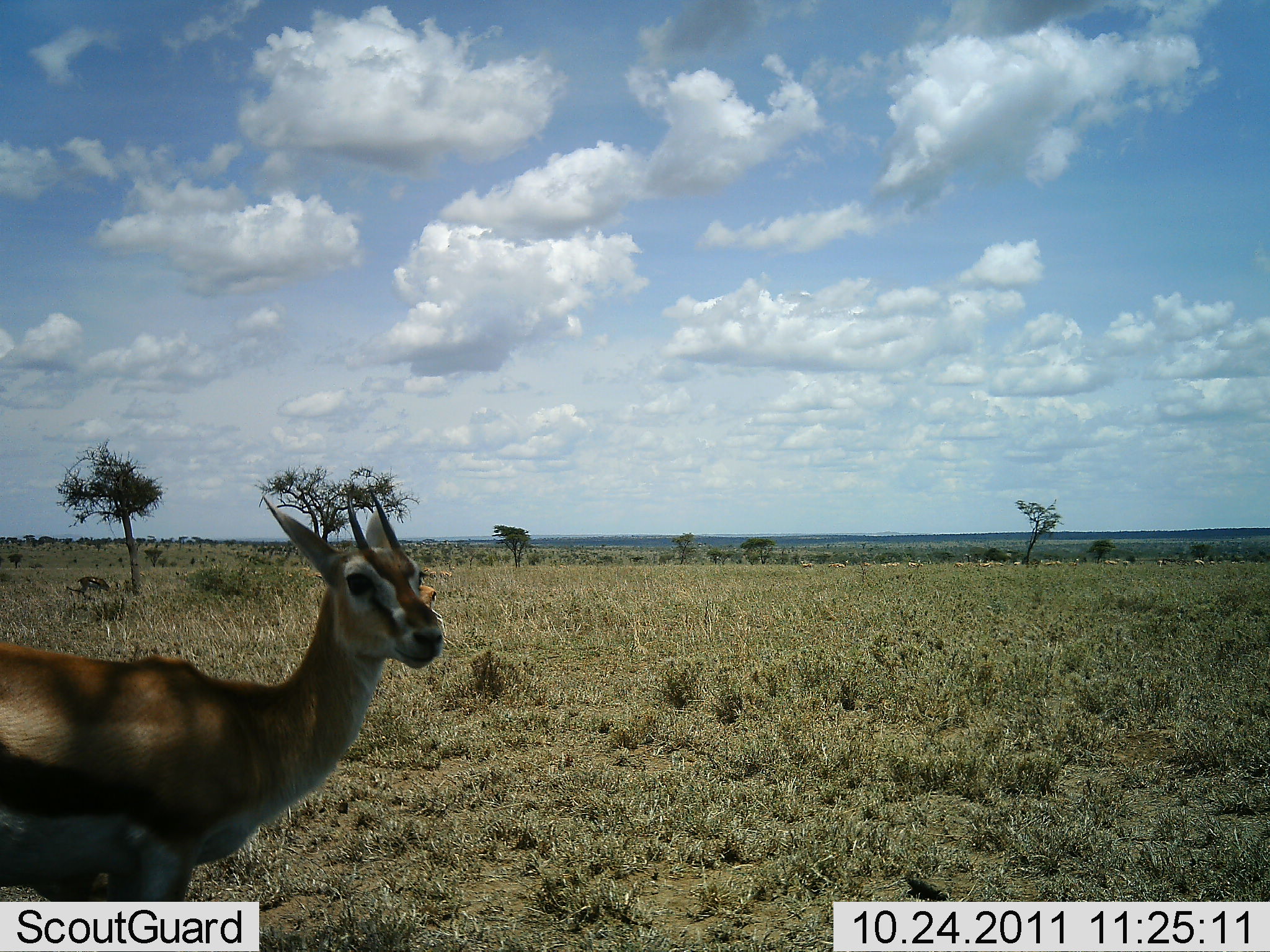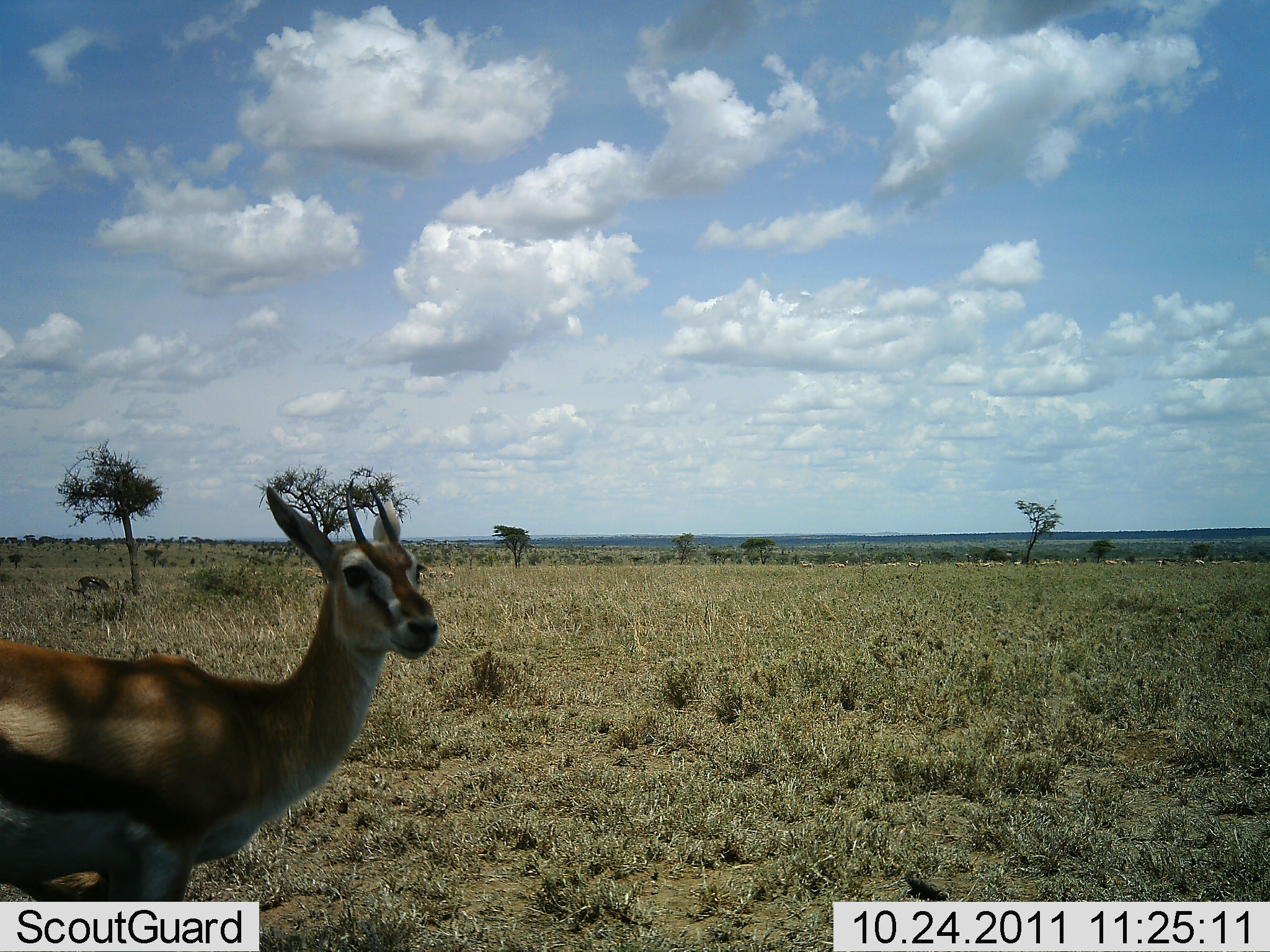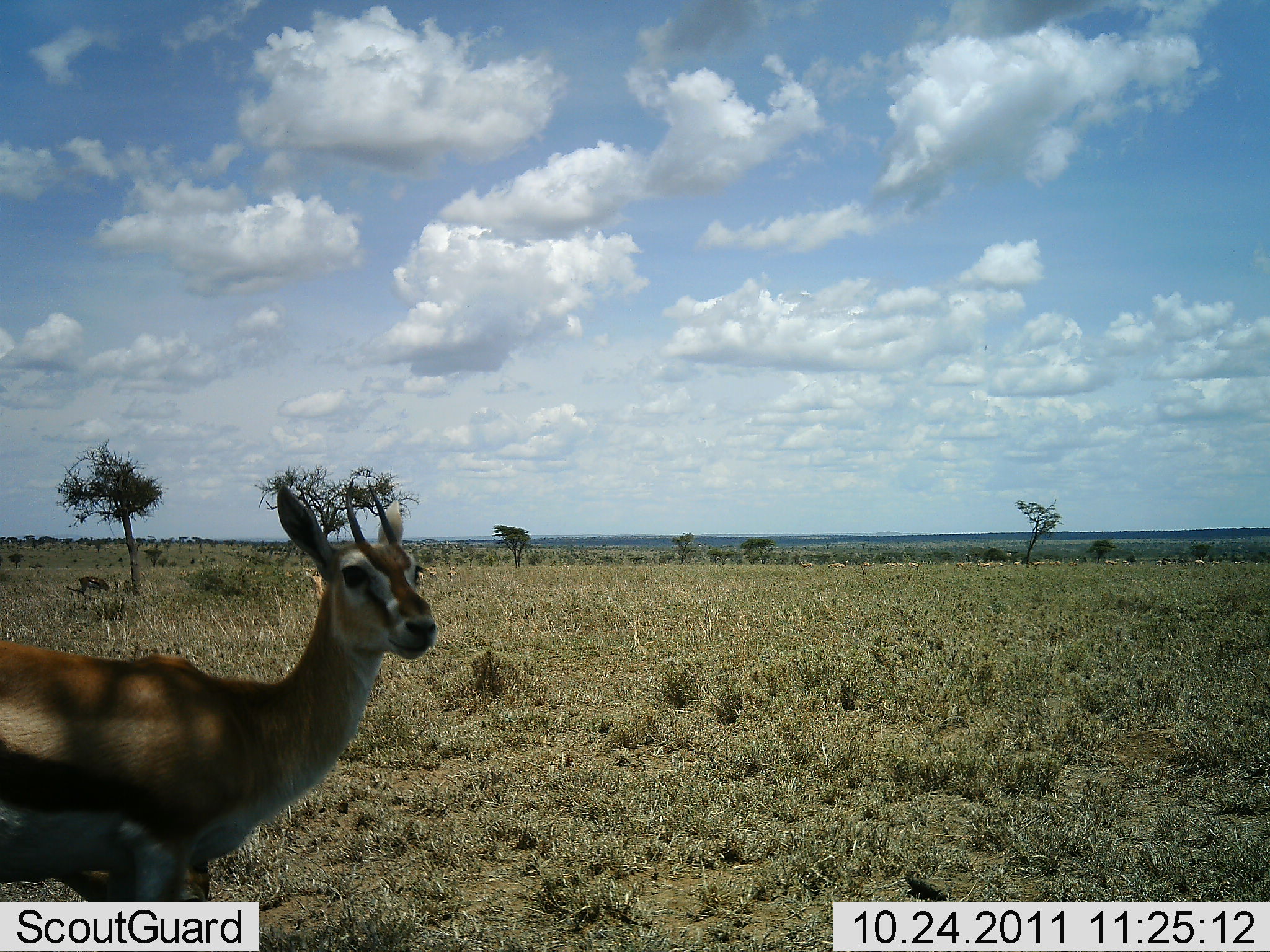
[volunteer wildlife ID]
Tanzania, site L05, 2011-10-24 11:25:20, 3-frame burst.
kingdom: Animalia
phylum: Chordata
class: Mammalia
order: Artiodactyla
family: Bovidae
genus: Eudorcas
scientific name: Eudorcas thomsonii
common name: thomson's gazelle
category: gazellethomsons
Gazellethomsons (thomson's gazelle) (Eudorcas thomsonii), count 1. Behavior (volunteer vote fractions): standing 100%, resting 0%, moving 0%, interacting 0%. Young present (vote fraction): 0%. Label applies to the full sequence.